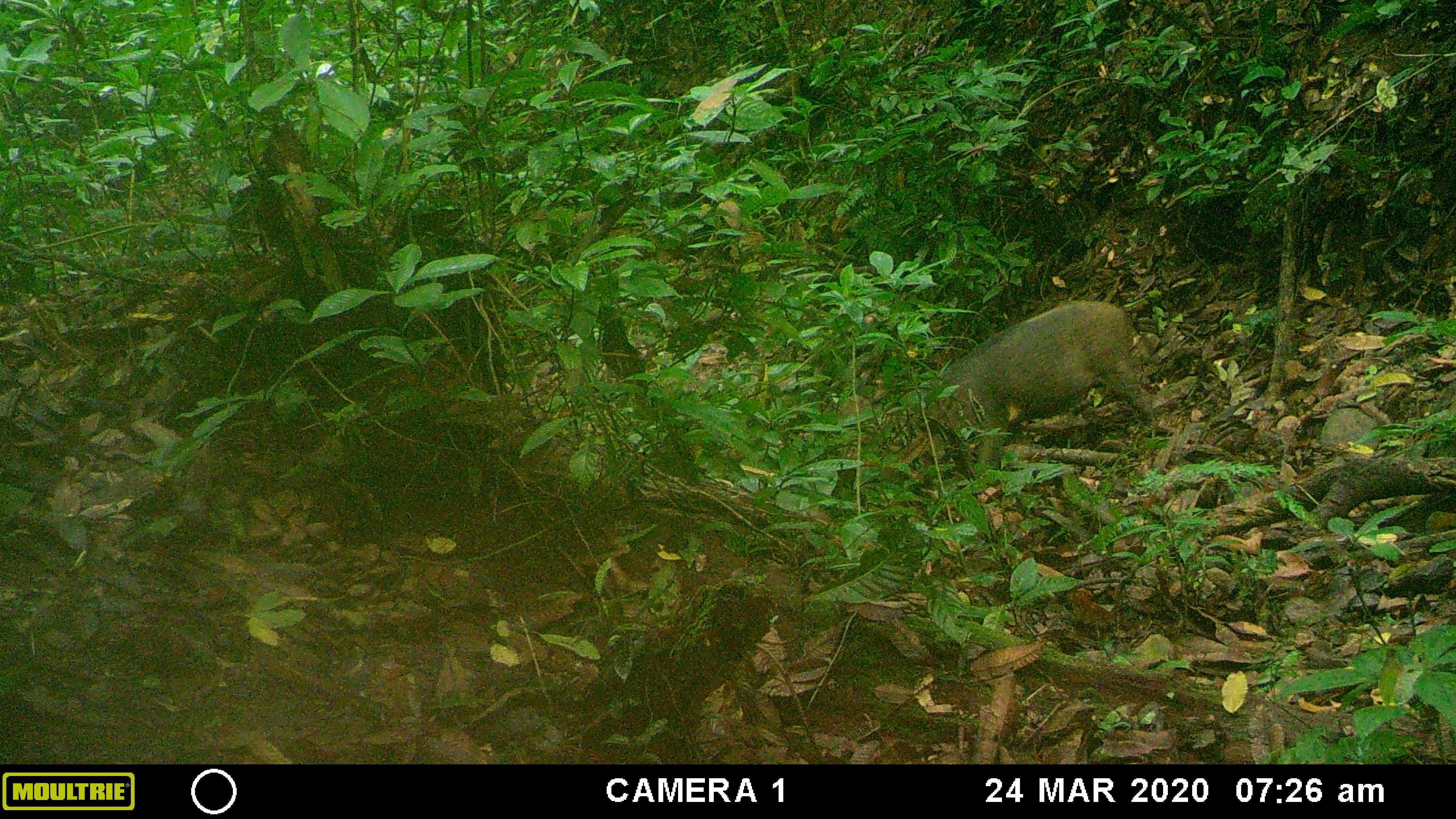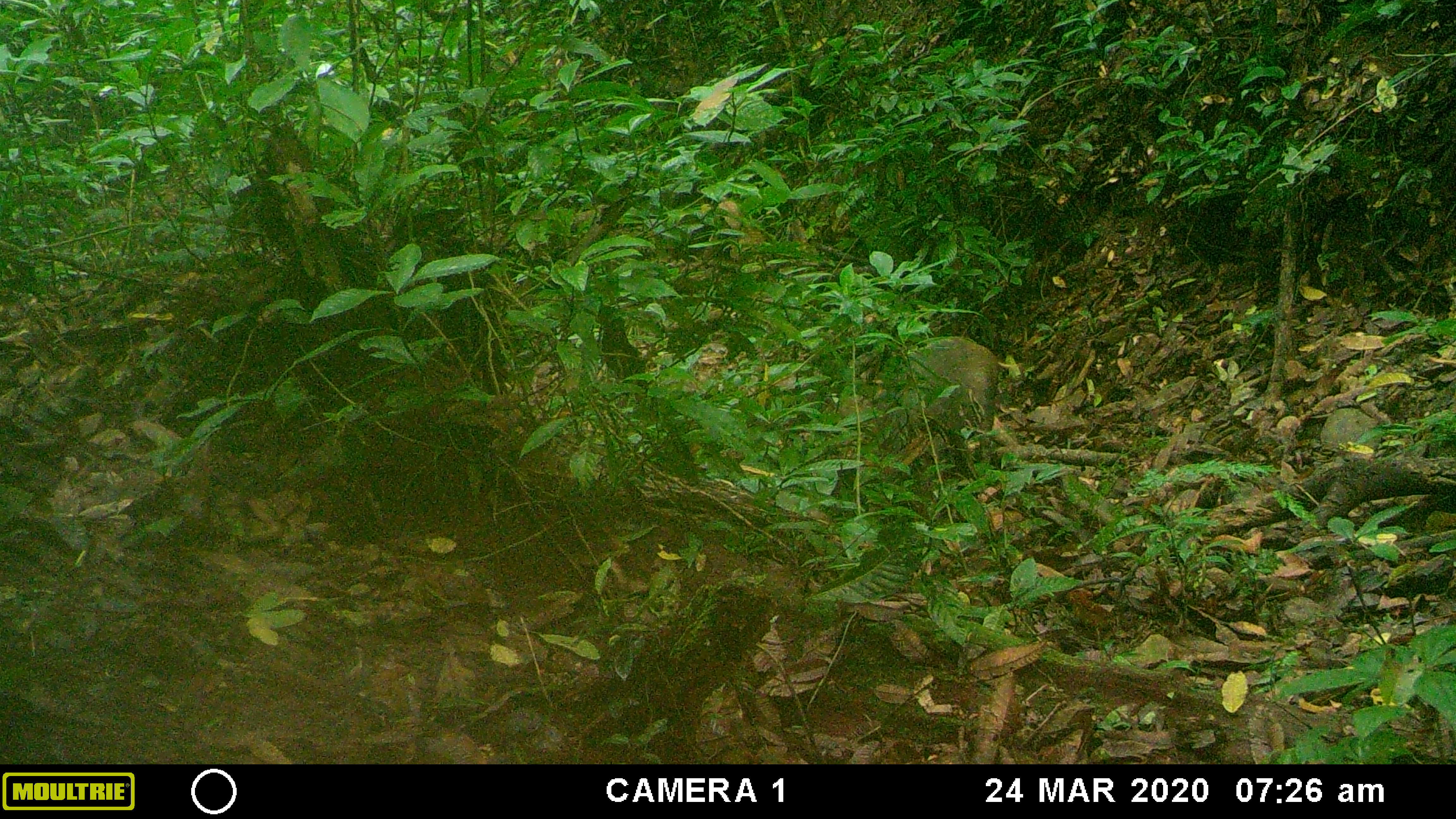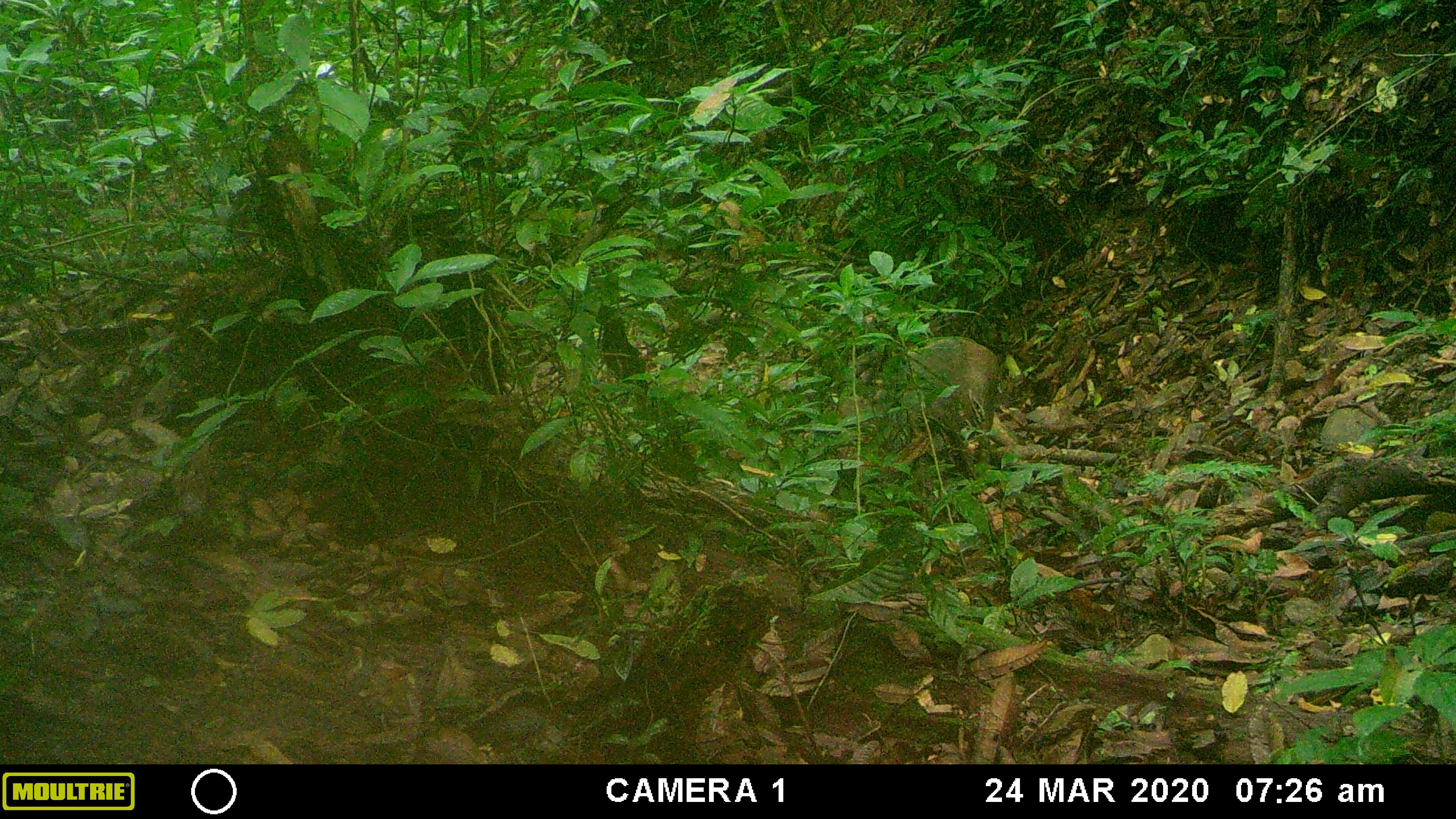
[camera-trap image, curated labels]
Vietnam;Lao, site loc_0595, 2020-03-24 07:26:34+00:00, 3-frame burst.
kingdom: Animalia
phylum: Chordata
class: Mammalia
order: Artiodactyla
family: Suidae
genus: Sus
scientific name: Sus scrofa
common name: eurasian wild pig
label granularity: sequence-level